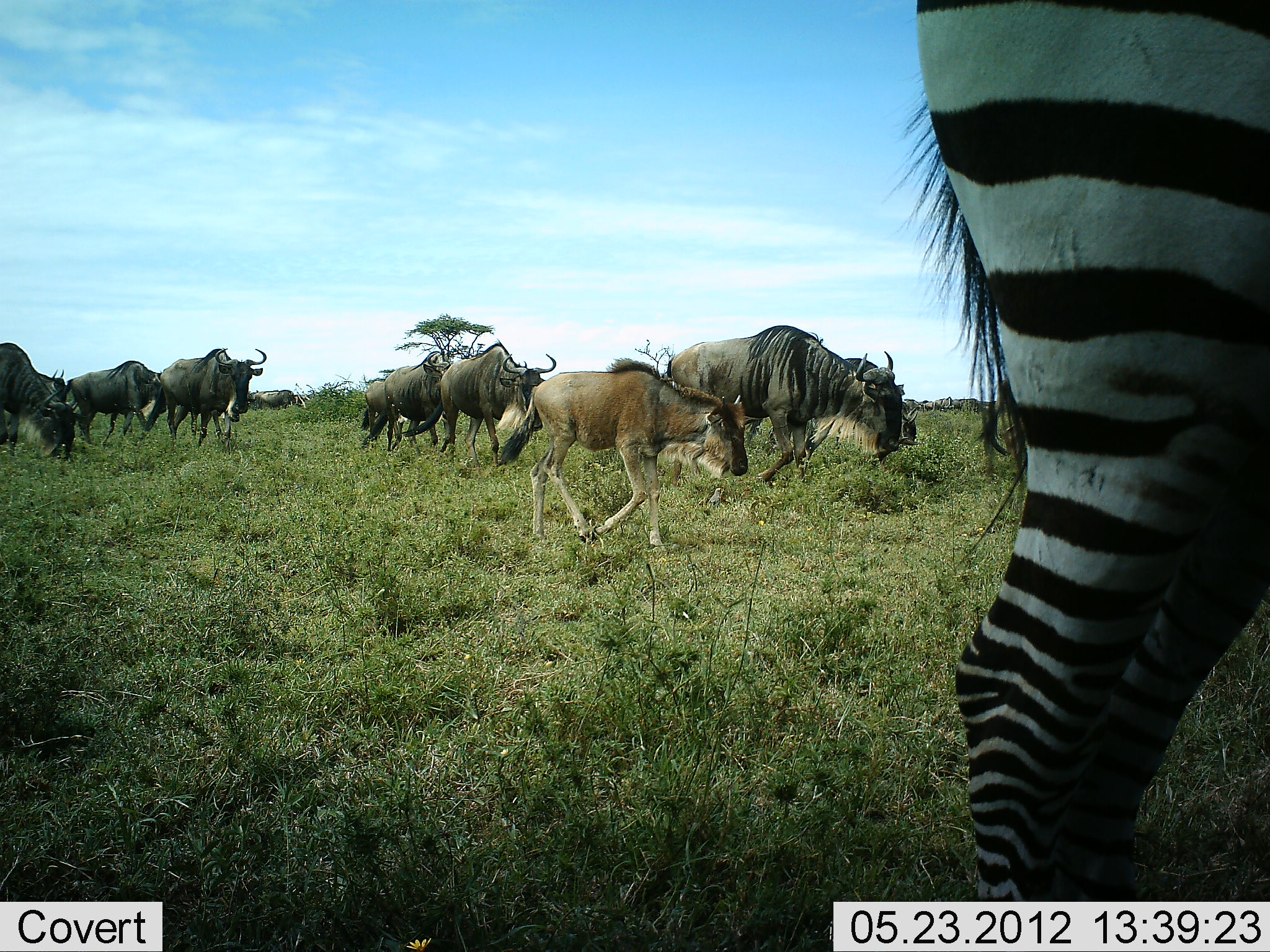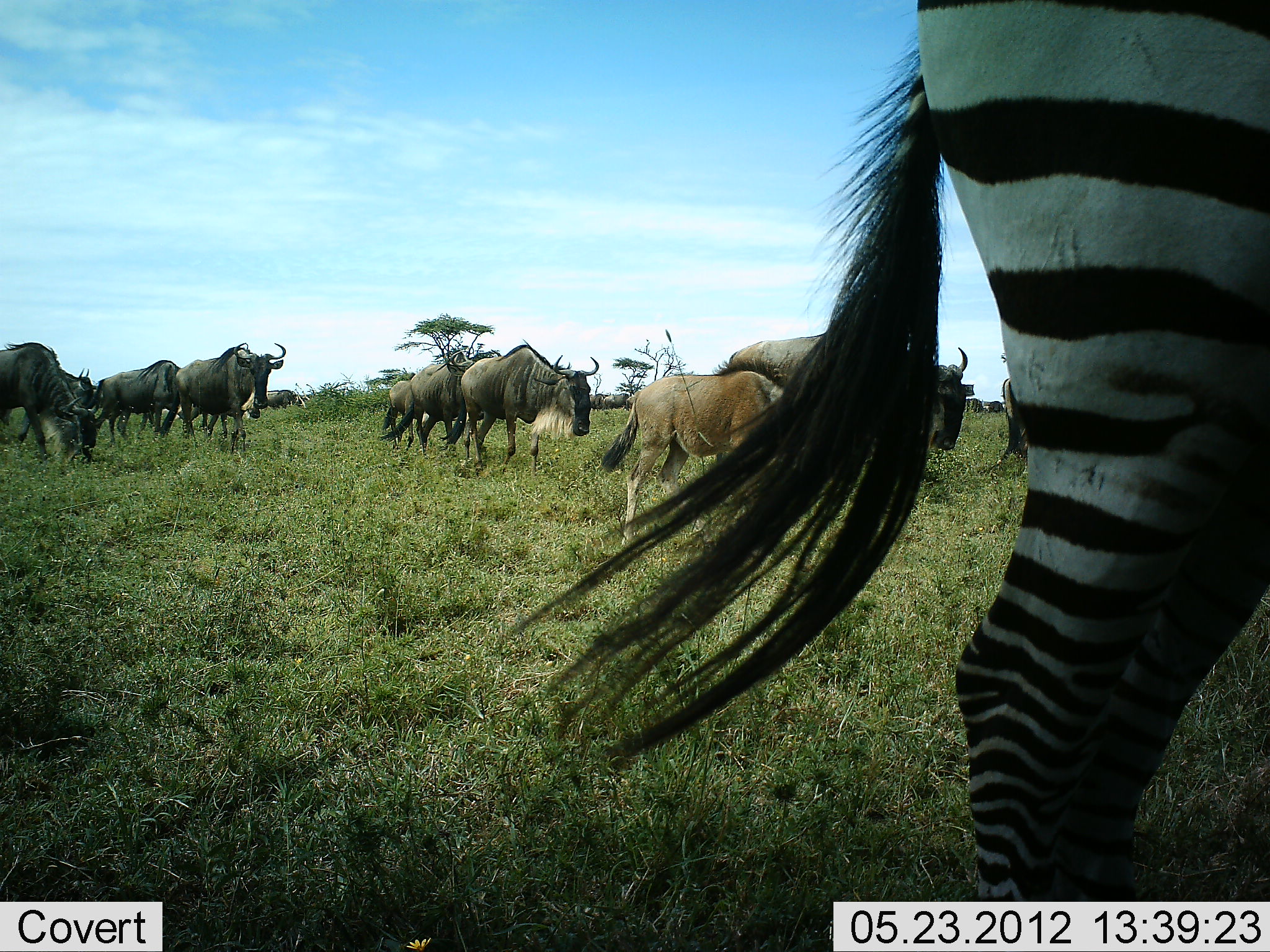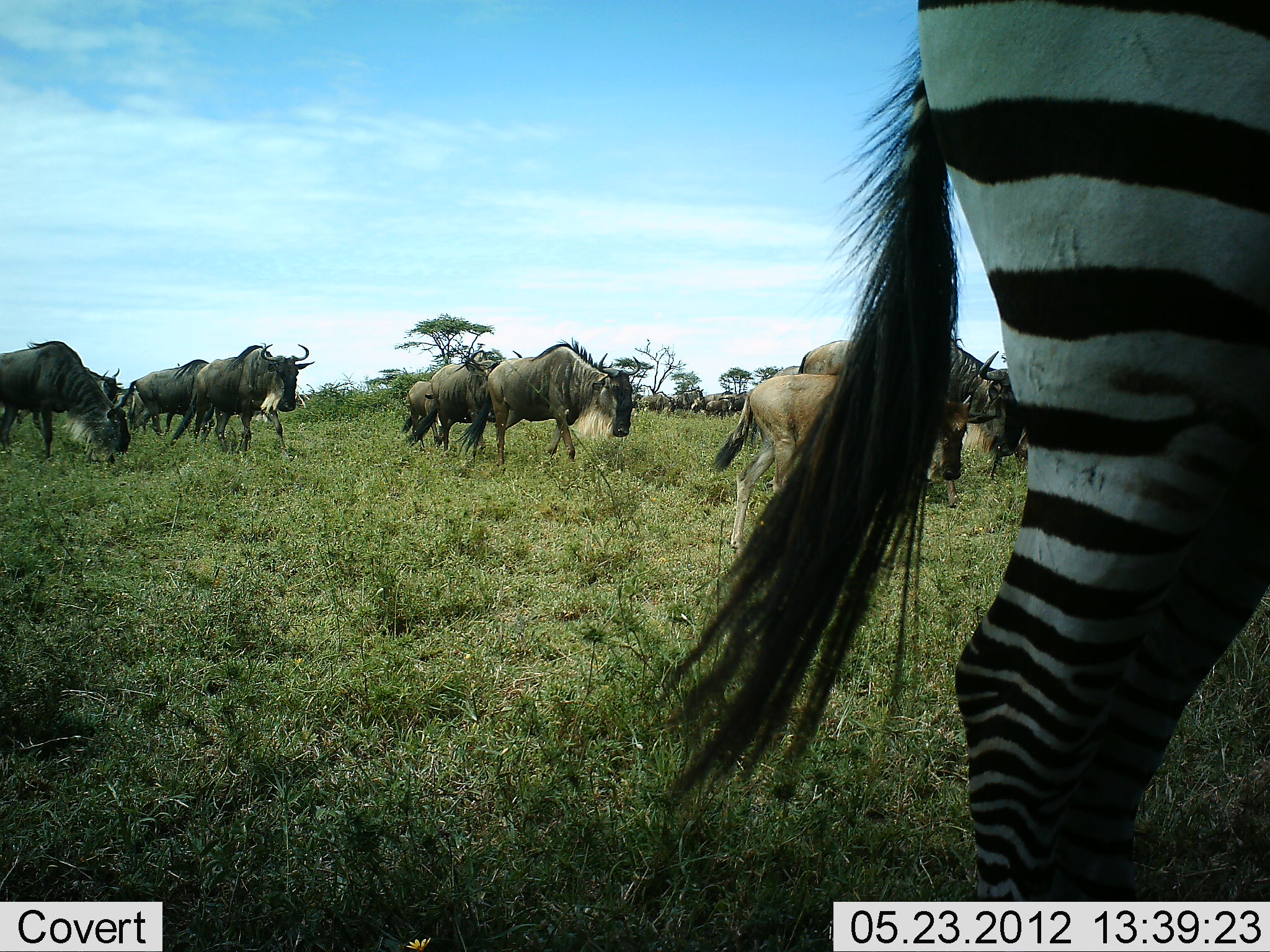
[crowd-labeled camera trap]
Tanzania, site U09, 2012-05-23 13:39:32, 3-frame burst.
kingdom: Animalia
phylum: Chordata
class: Mammalia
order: Artiodactyla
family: Bovidae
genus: Connochaetes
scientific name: Connochaetes taurinus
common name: blue wildebeest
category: wildebeest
Wildebeest (blue wildebeest) (Connochaetes taurinus), count 9. Behavior (volunteer vote fractions): standing 9%, resting 0%, moving 100%, interacting 0%. Young present (vote fraction): 64%. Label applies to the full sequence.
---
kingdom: Animalia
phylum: Chordata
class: Mammalia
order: Perissodactyla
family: Equidae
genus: Equus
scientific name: Equus quagga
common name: plains zebra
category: zebra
Zebra (plains zebra) (Equus quagga), count 1. Behavior (volunteer vote fractions): standing 91%, resting 0%, moving 9%, interacting 0%. Young present (vote fraction): 0%. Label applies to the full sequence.